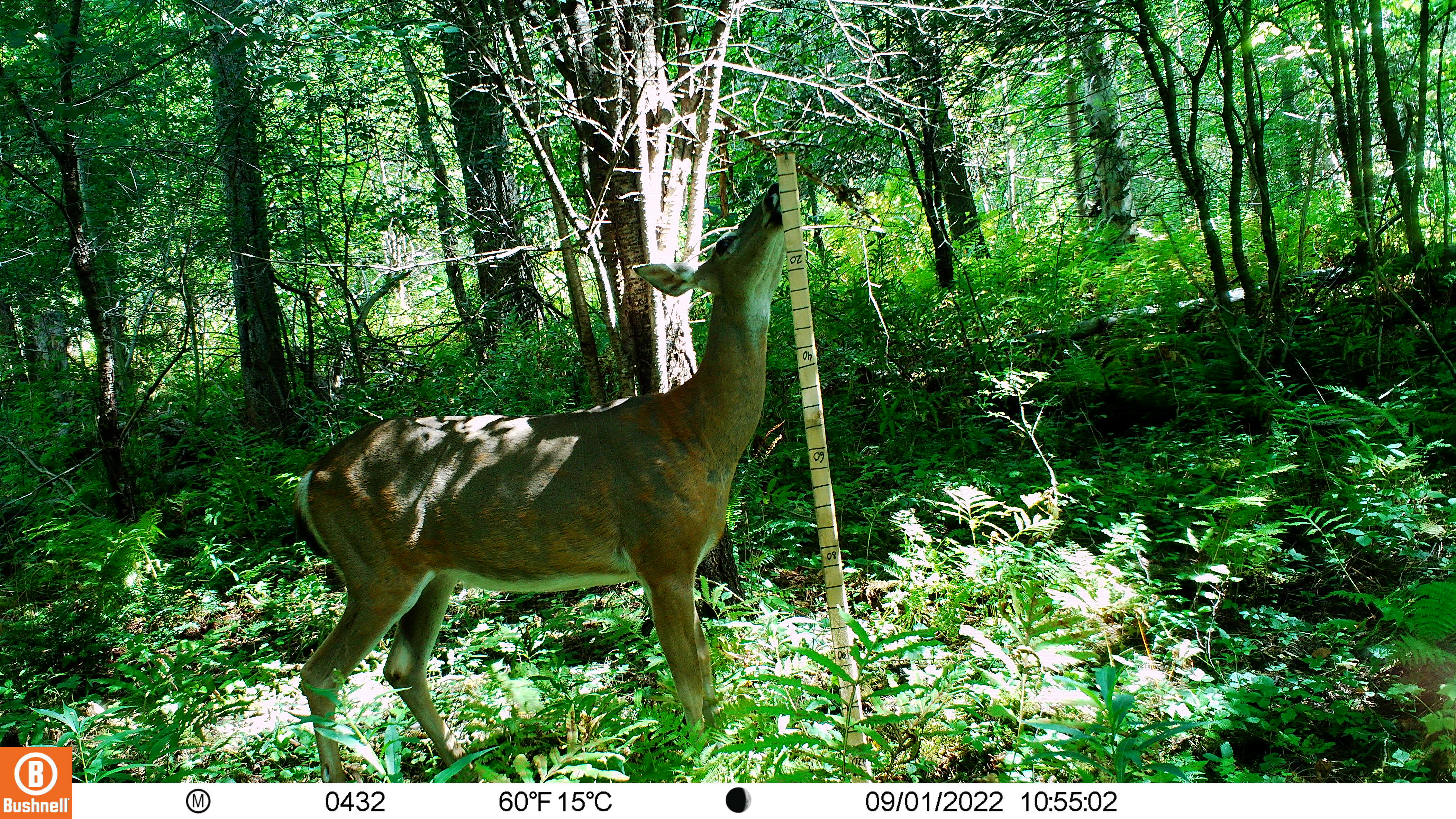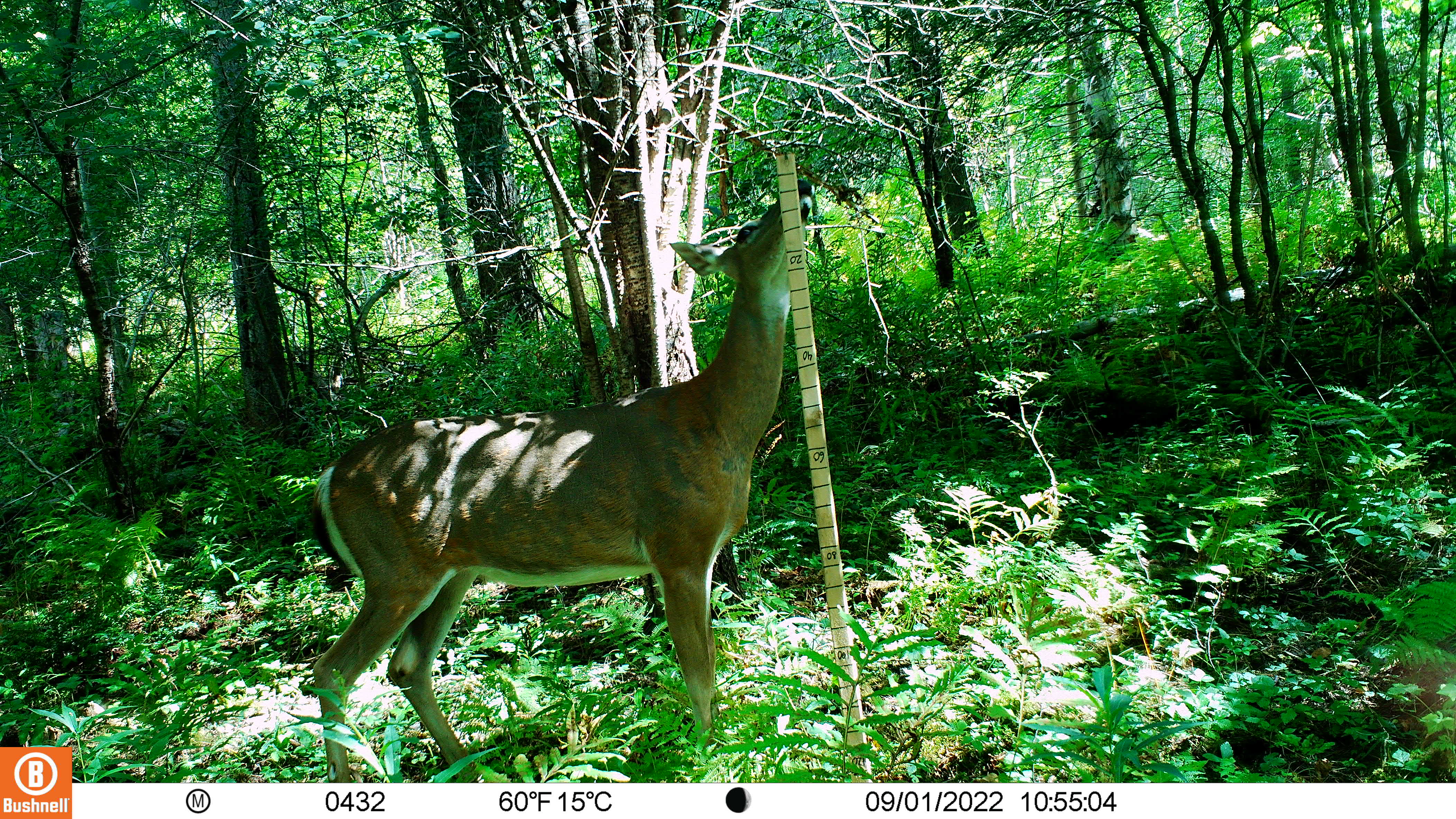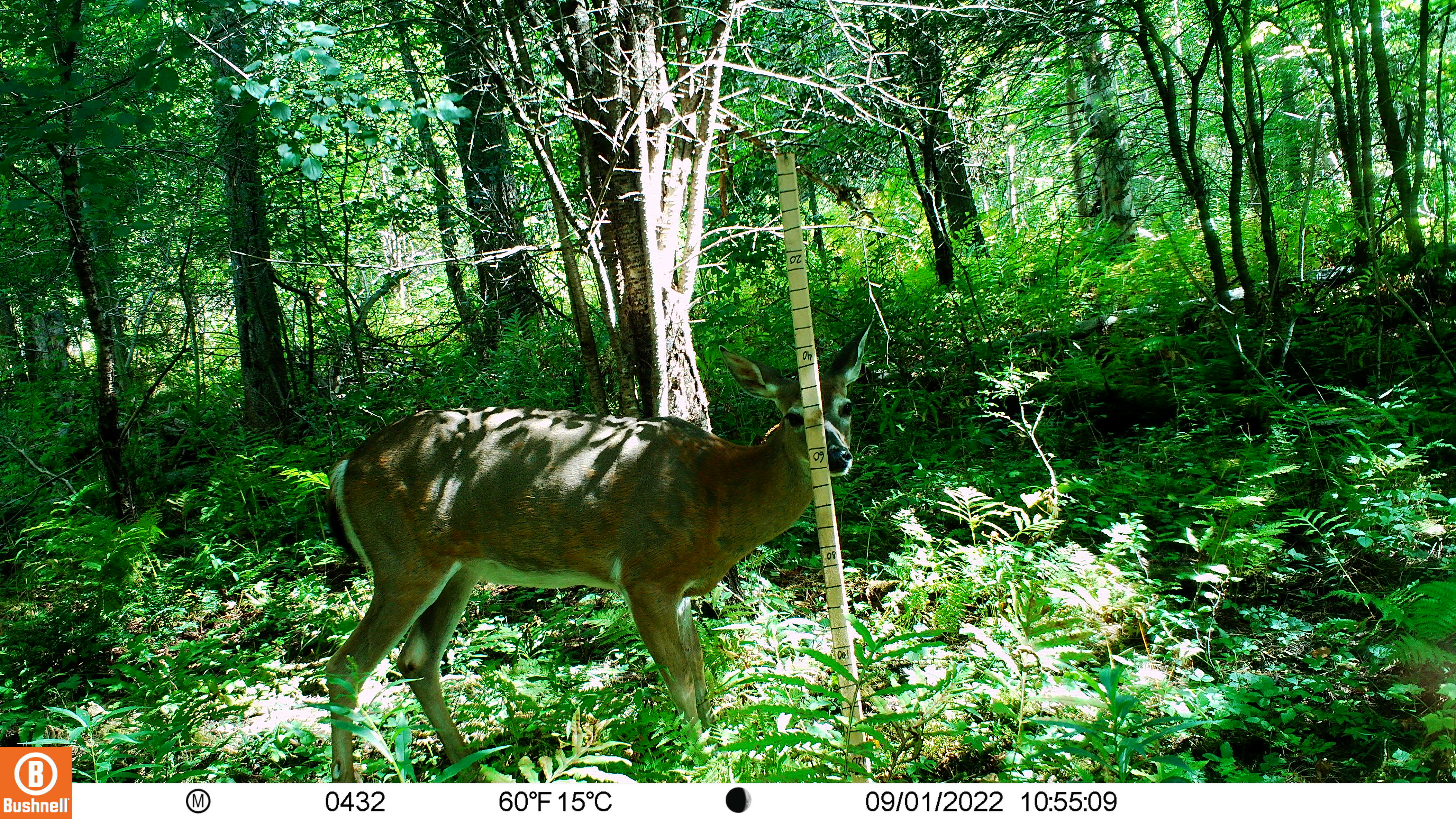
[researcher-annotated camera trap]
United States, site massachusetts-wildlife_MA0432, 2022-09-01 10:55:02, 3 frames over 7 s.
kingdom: Animalia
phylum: Chordata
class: Mammalia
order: Artiodactyla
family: Cervidae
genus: Odocoileus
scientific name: Odocoileus virginianus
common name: white-tailed deer